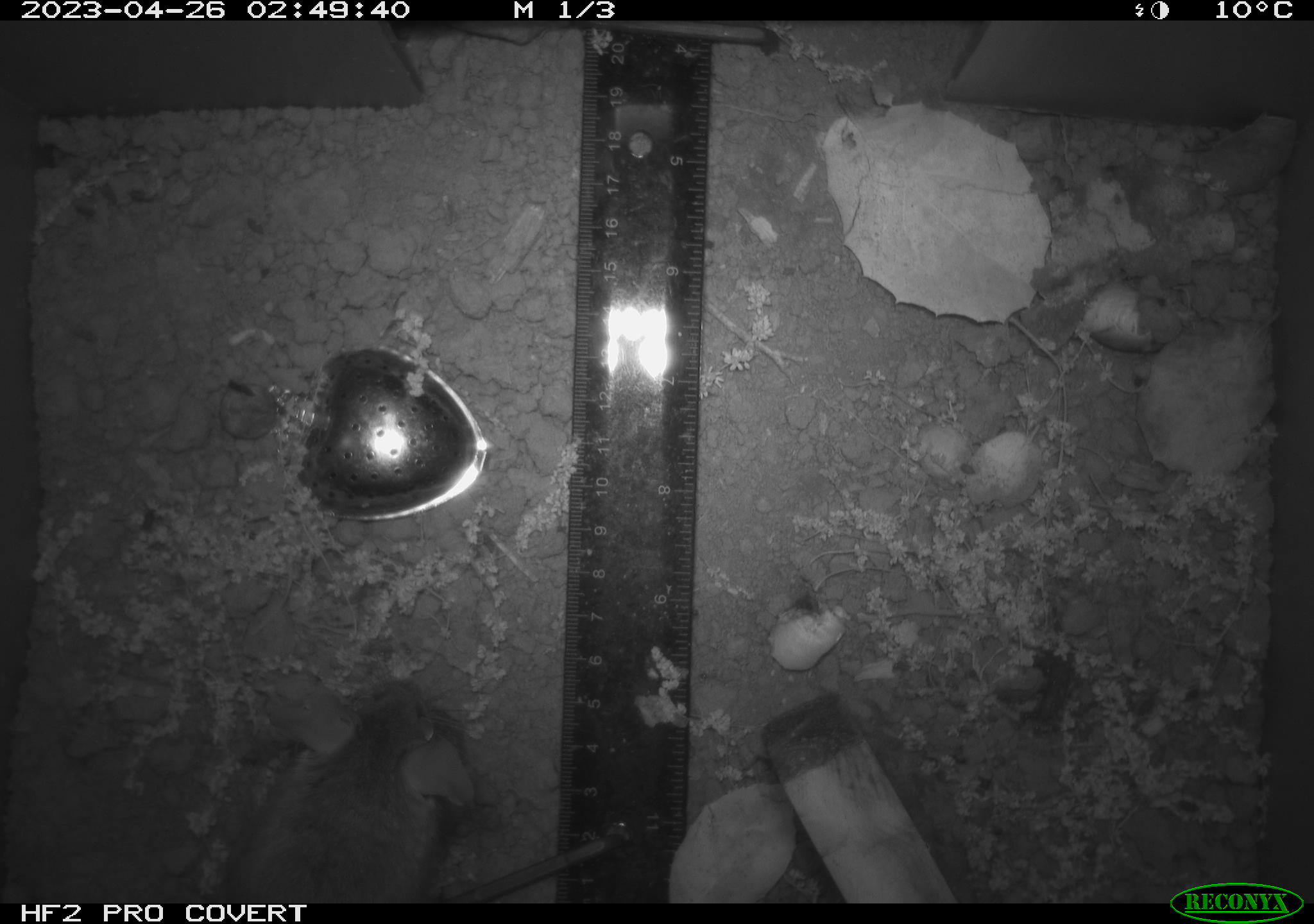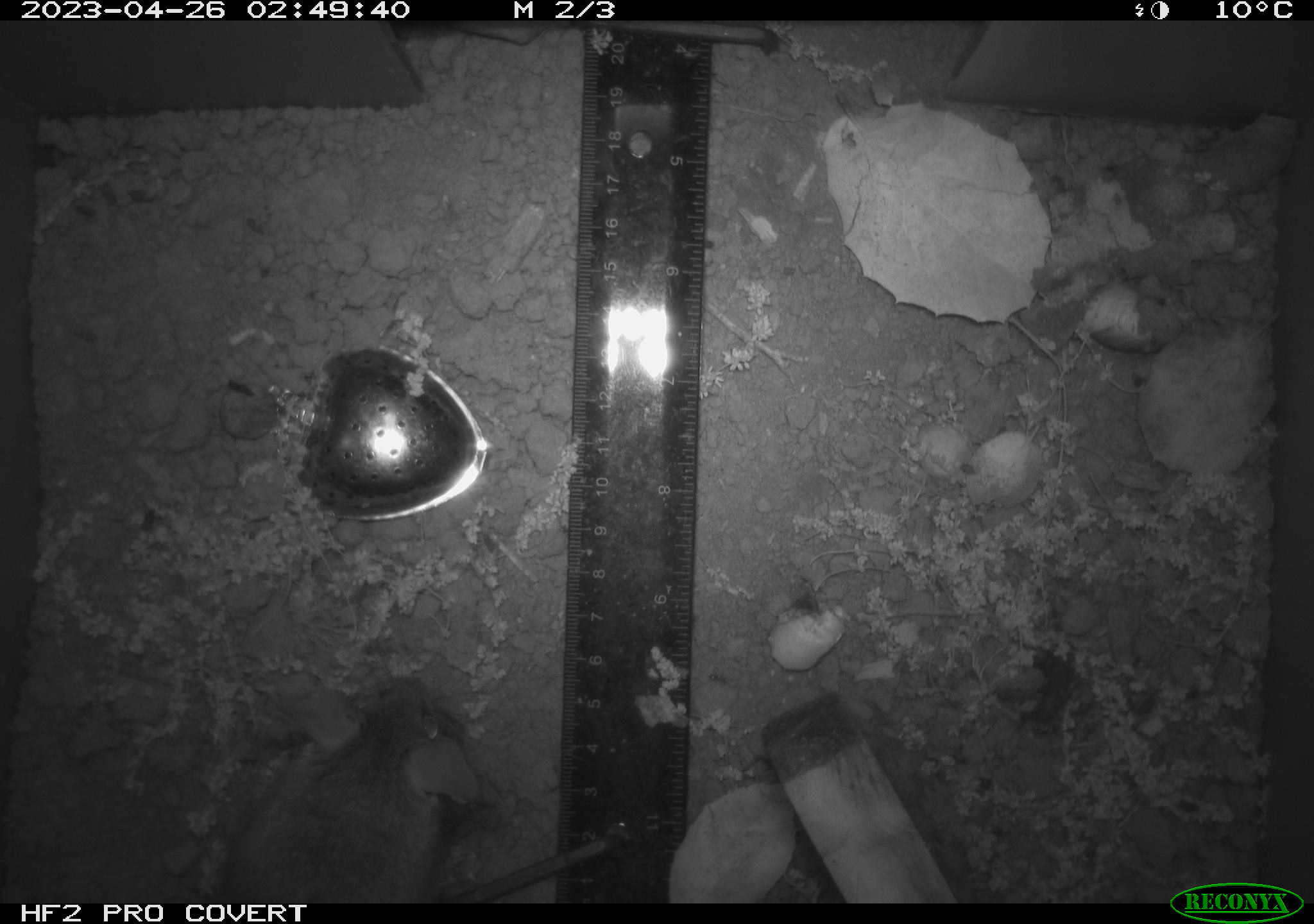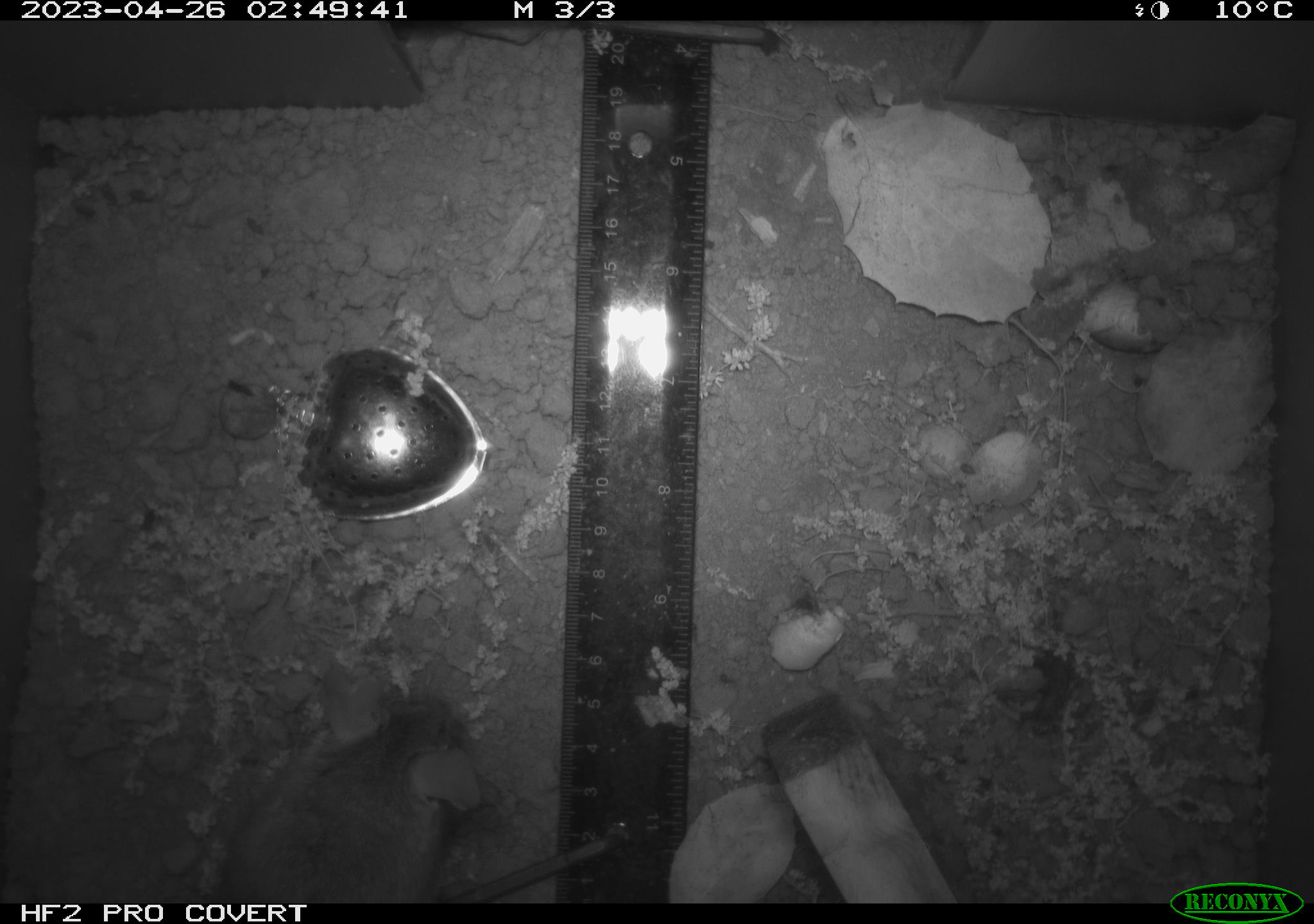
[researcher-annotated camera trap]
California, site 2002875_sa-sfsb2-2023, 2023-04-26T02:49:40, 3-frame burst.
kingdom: Animalia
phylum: Chordata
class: Mammalia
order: Rodentia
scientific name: Rodentia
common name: mouse species